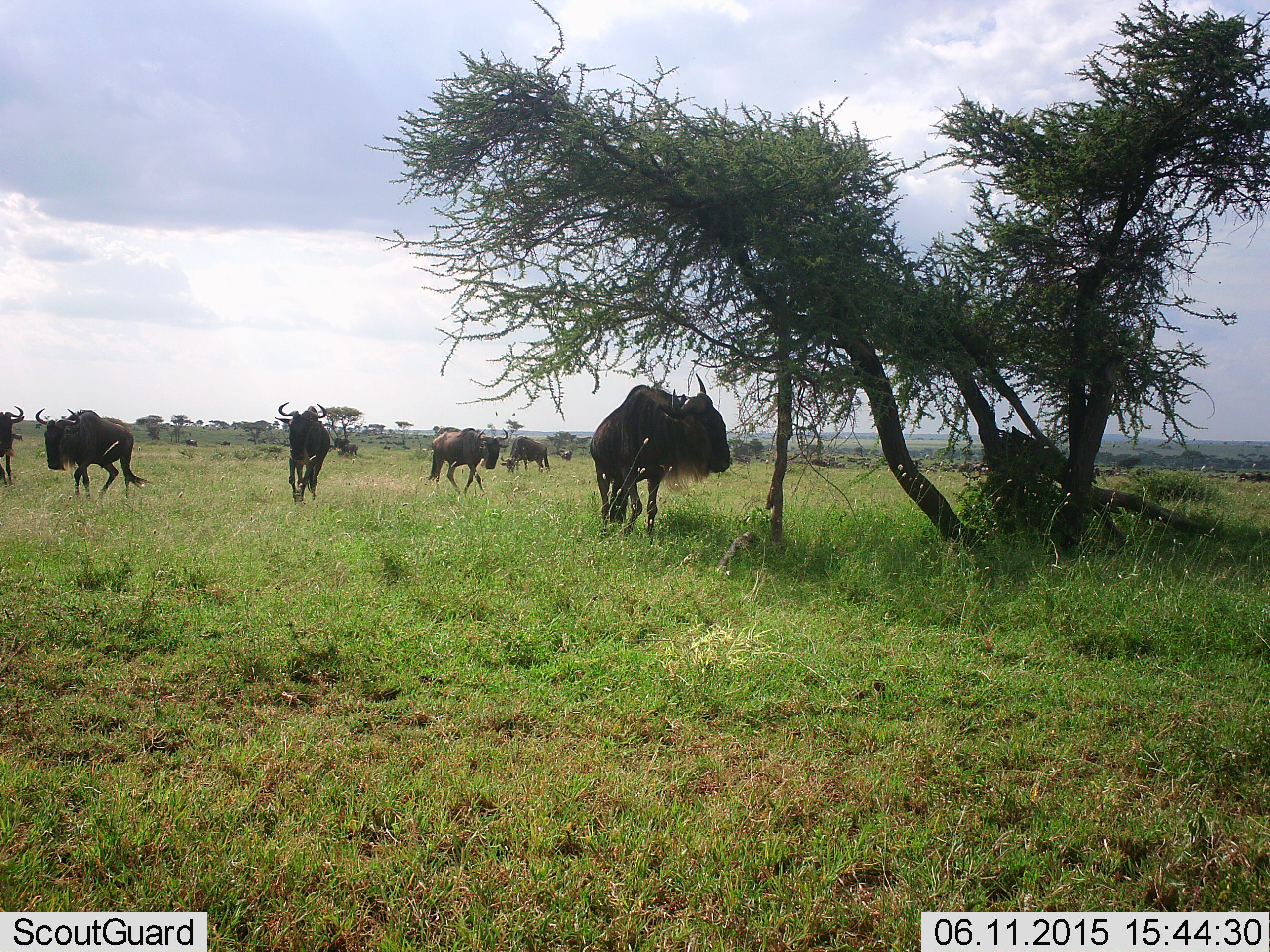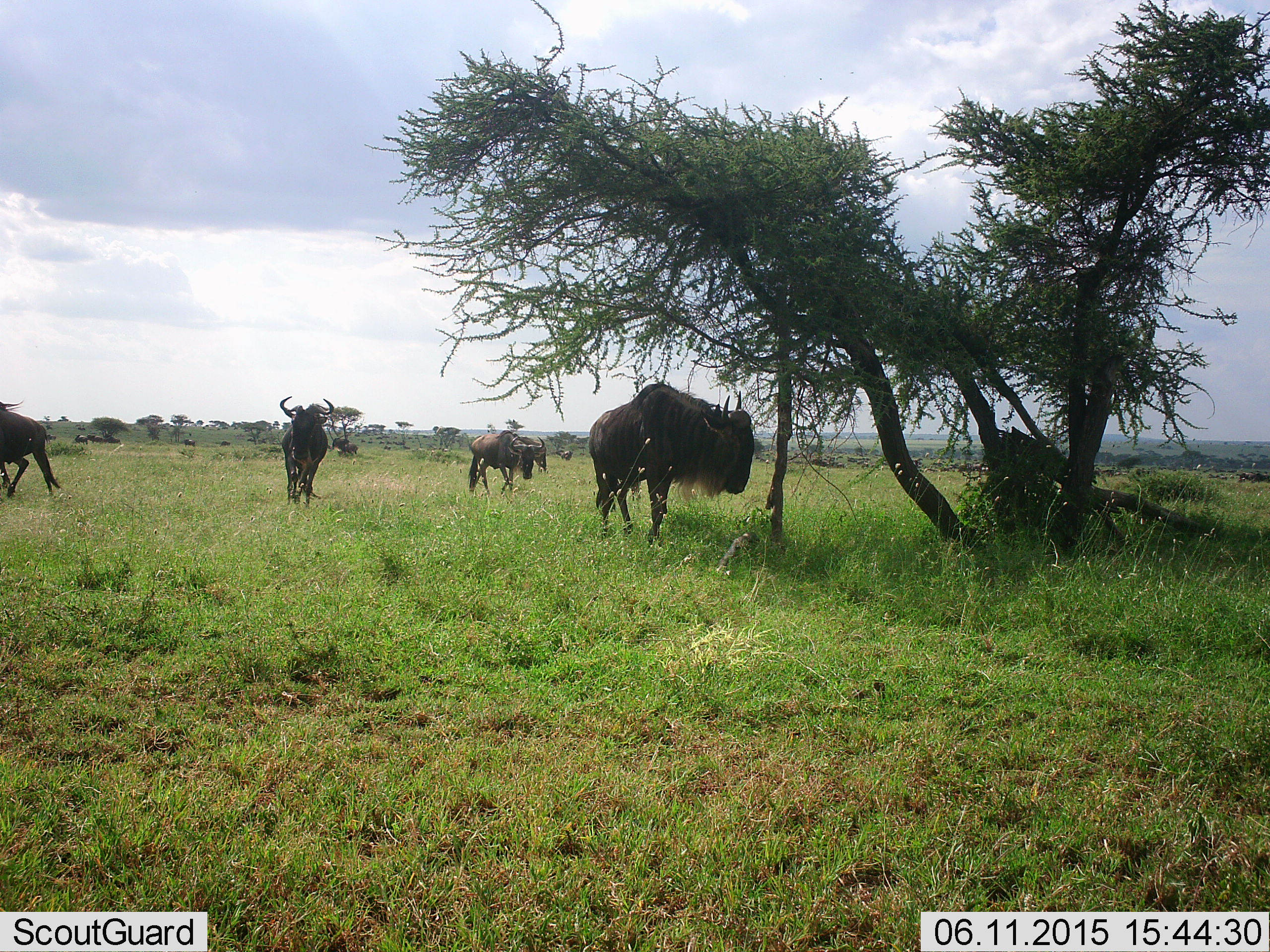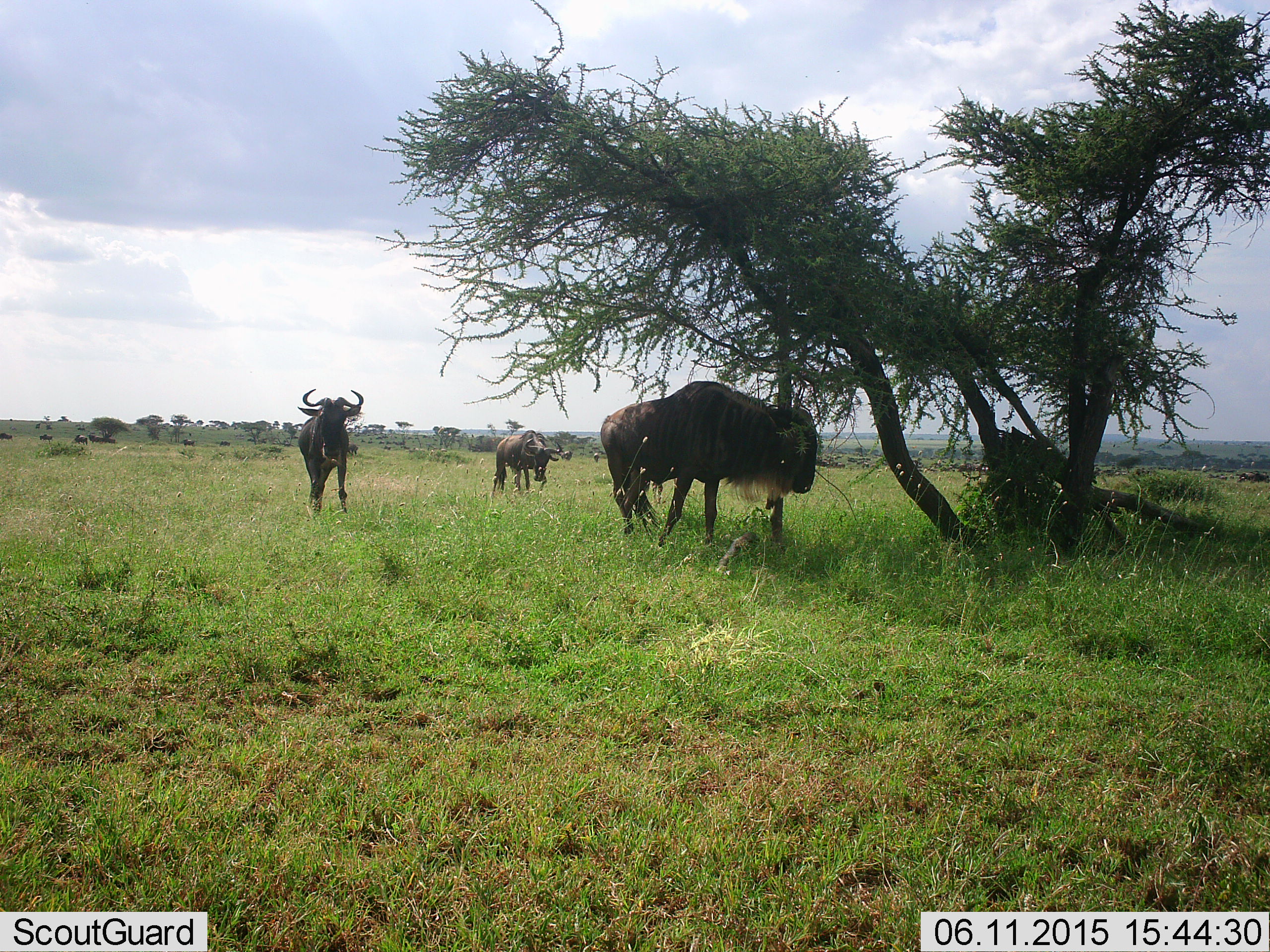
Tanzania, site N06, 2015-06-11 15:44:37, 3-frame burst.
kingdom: Animalia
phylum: Chordata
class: Mammalia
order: Artiodactyla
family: Bovidae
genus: Connochaetes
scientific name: Connochaetes taurinus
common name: blue wildebeest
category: wildebeest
Wildebeest (blue wildebeest) (Connochaetes taurinus), count 6. Behavior (volunteer vote fractions): standing 30%, resting 0%, moving 100%, interacting 0%. Young present (vote fraction): 0%. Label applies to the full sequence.